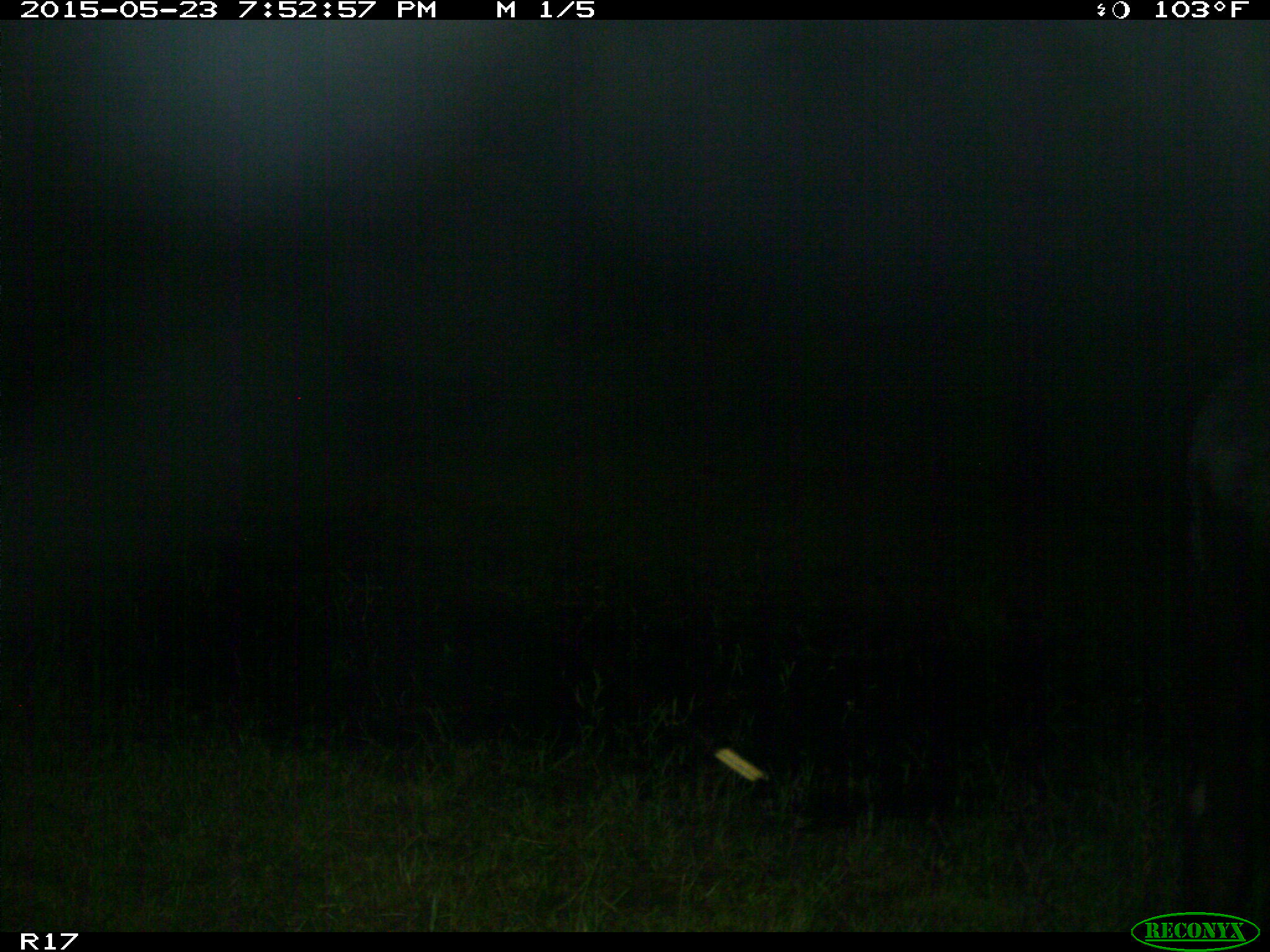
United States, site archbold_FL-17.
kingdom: Animalia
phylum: Chordata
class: Mammalia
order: Artiodactyla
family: Bovidae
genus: Bos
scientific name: Bos taurus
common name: domestic cow